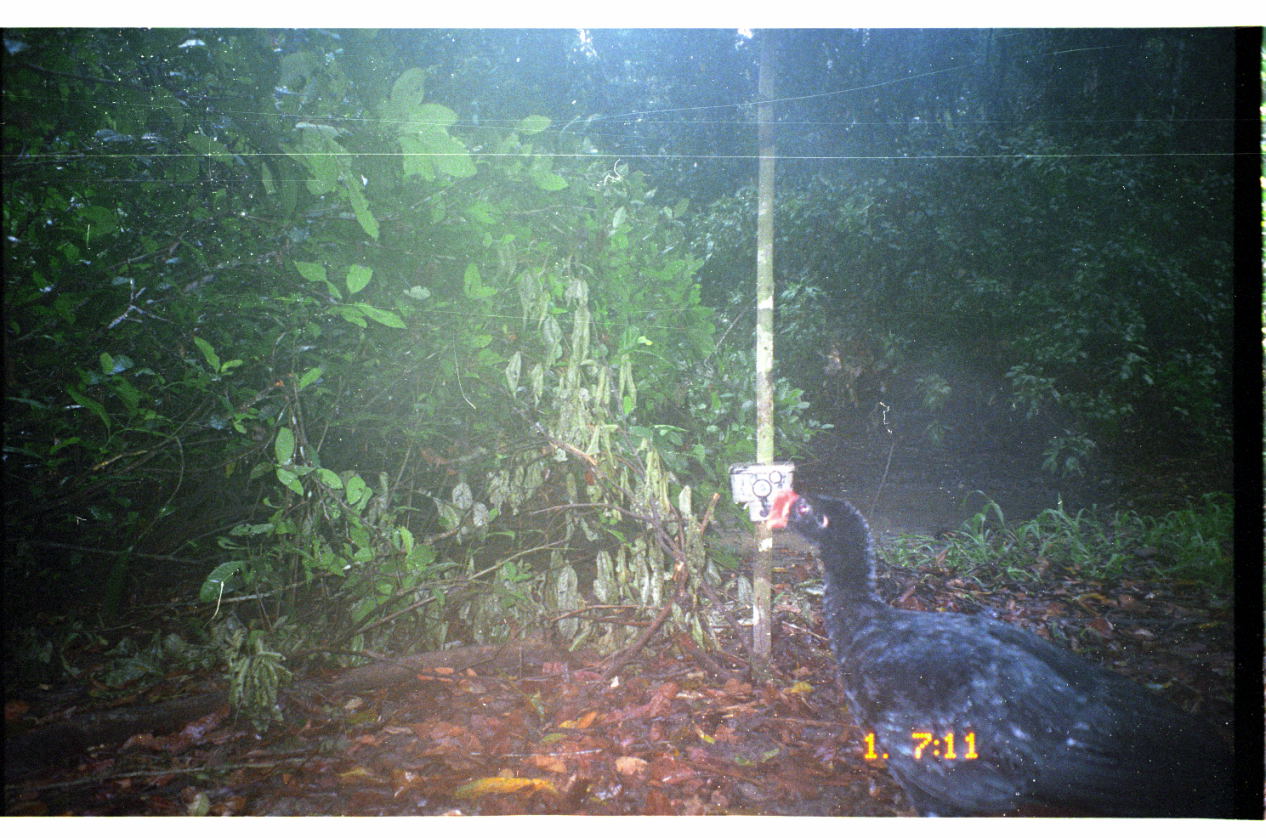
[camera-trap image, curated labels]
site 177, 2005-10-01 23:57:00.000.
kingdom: Animalia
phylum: Chordata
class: Aves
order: Galliformes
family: Cracidae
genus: Mitu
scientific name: Mitu tuberosum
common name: razor-billed curassow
Mitu tuberosum (razor-billed curassow).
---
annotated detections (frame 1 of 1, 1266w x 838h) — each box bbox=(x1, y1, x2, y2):
mitu tuberosum: bbox=(757, 484, 1232, 817)